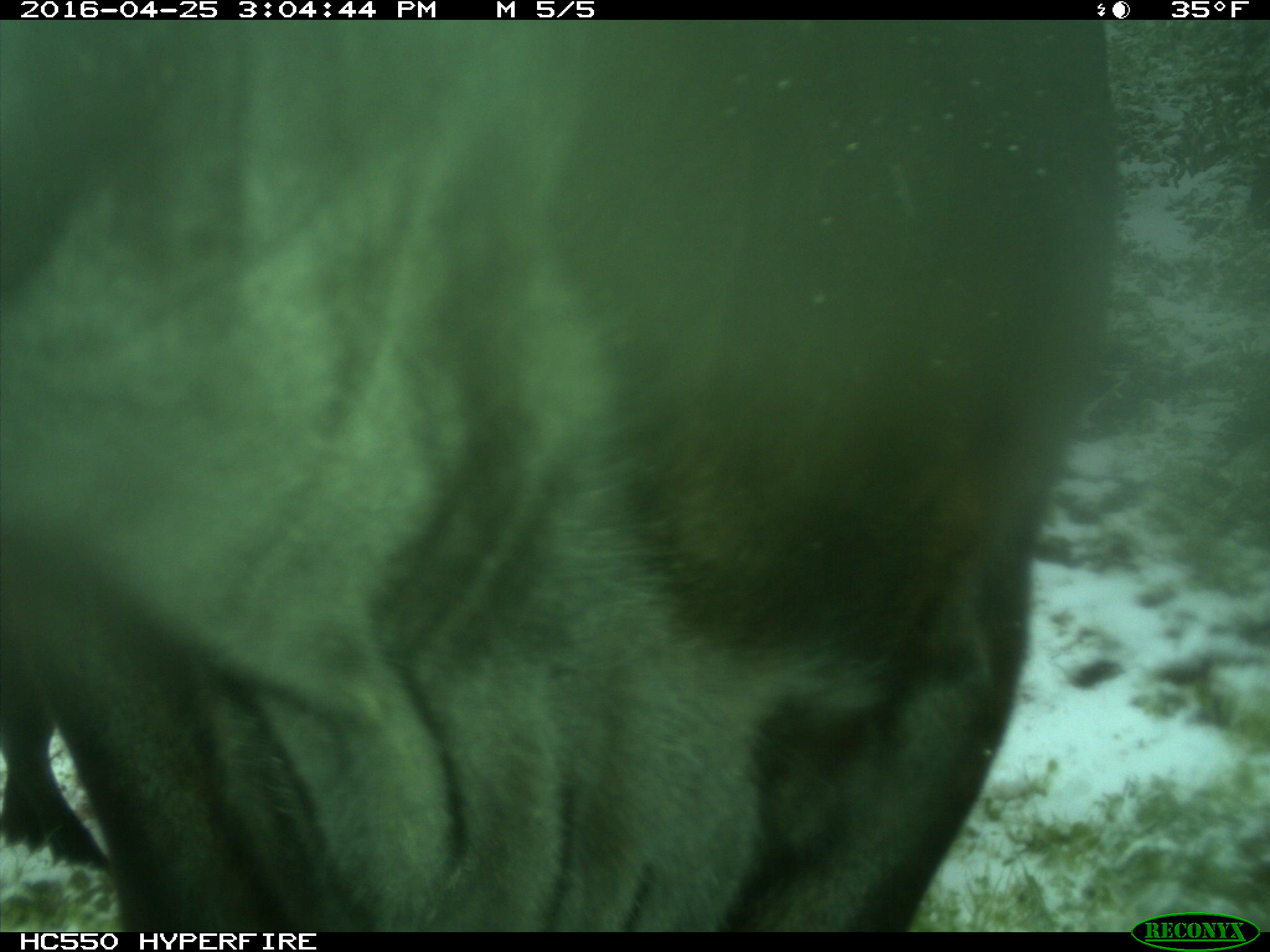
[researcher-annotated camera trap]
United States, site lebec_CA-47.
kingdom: Animalia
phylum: Chordata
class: Mammalia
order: Artiodactyla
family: Bovidae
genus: Bos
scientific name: Bos taurus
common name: domestic cow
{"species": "Bos taurus (domestic cow)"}